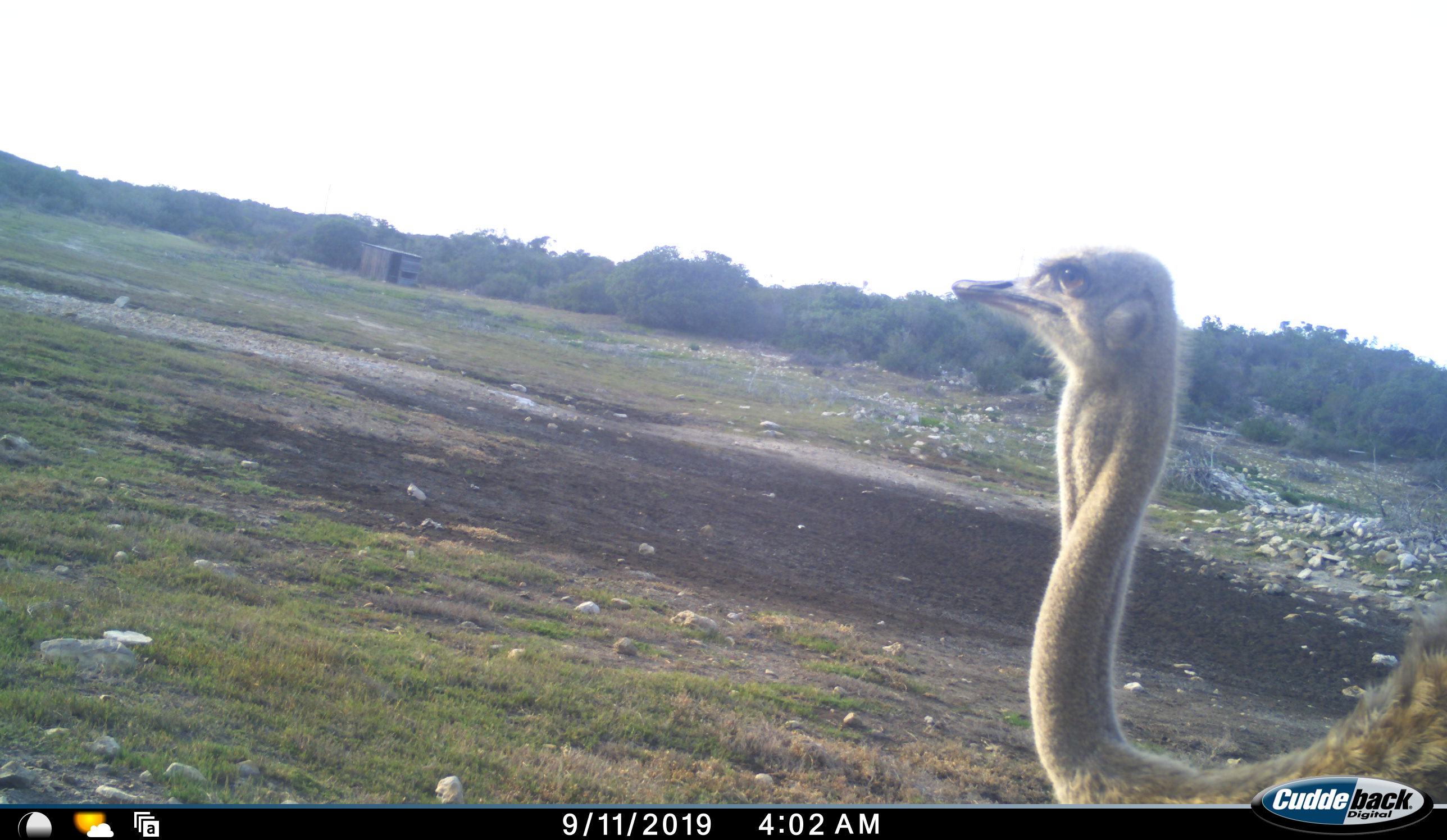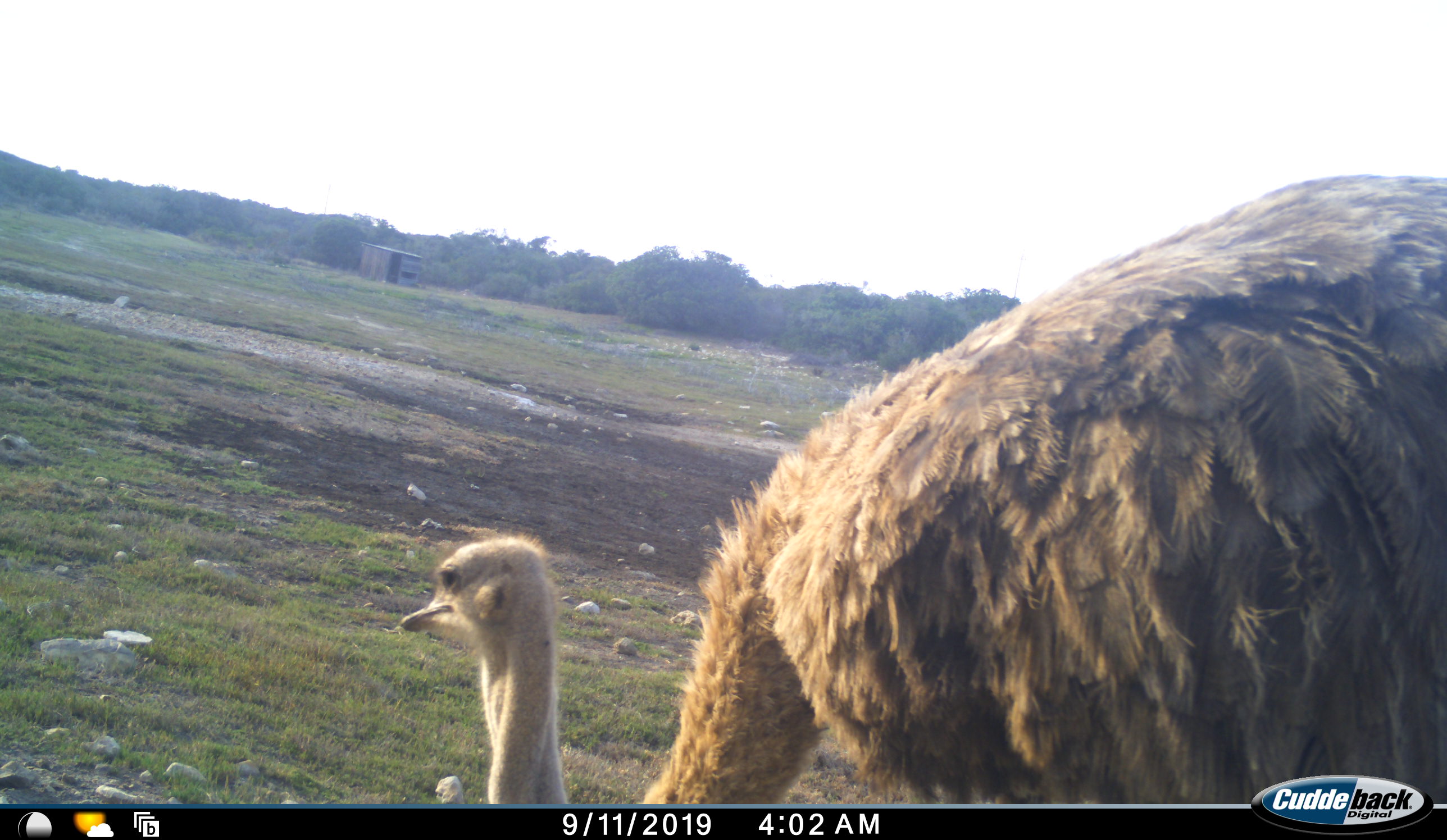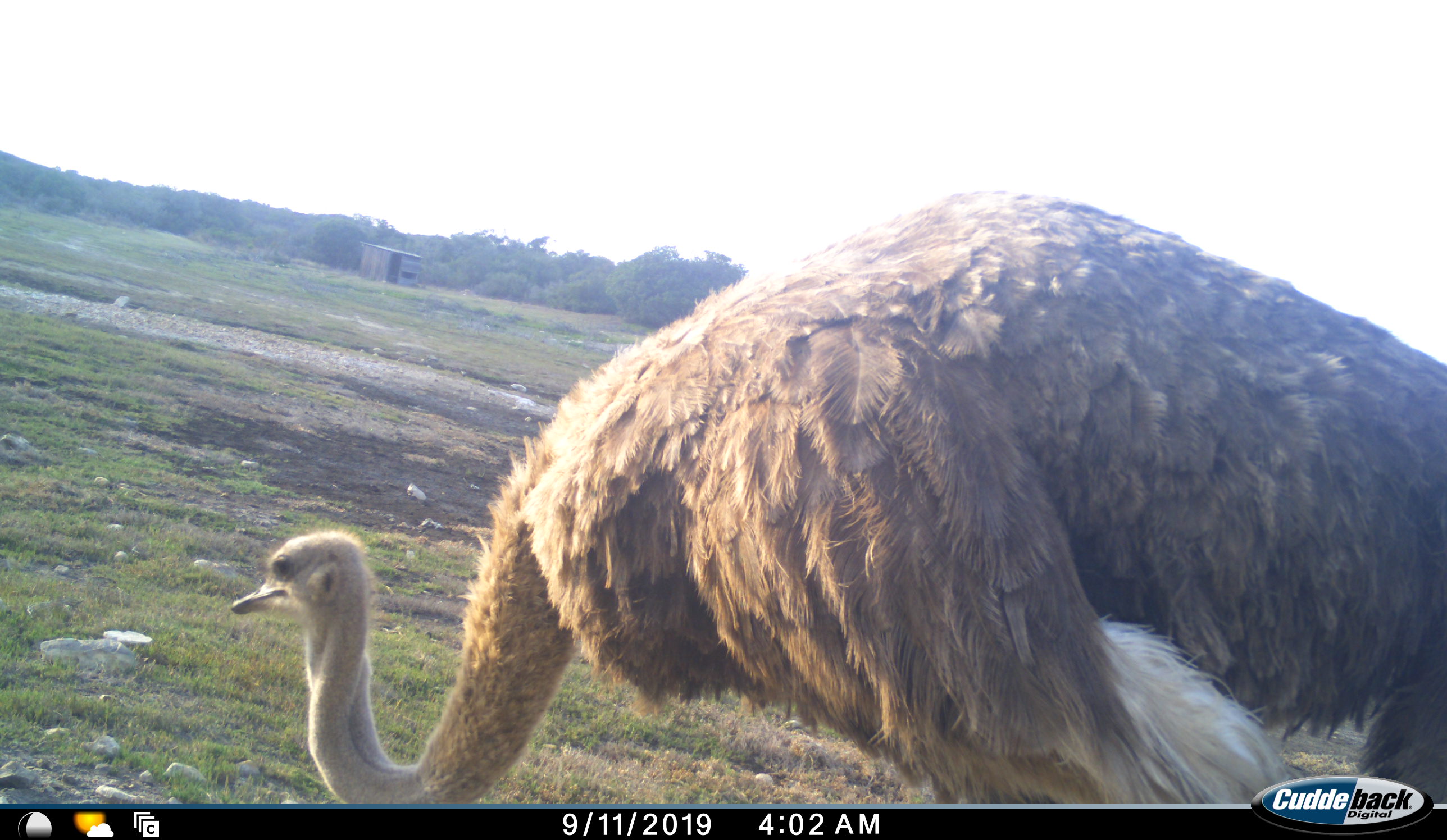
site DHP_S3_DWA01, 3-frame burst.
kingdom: Animalia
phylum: Chordata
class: Aves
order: Struthioniformes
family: Struthionidae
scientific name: Struthionidae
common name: ostrich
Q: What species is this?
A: Ostrich (Struthionidae).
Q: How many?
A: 1.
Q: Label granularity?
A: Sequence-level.